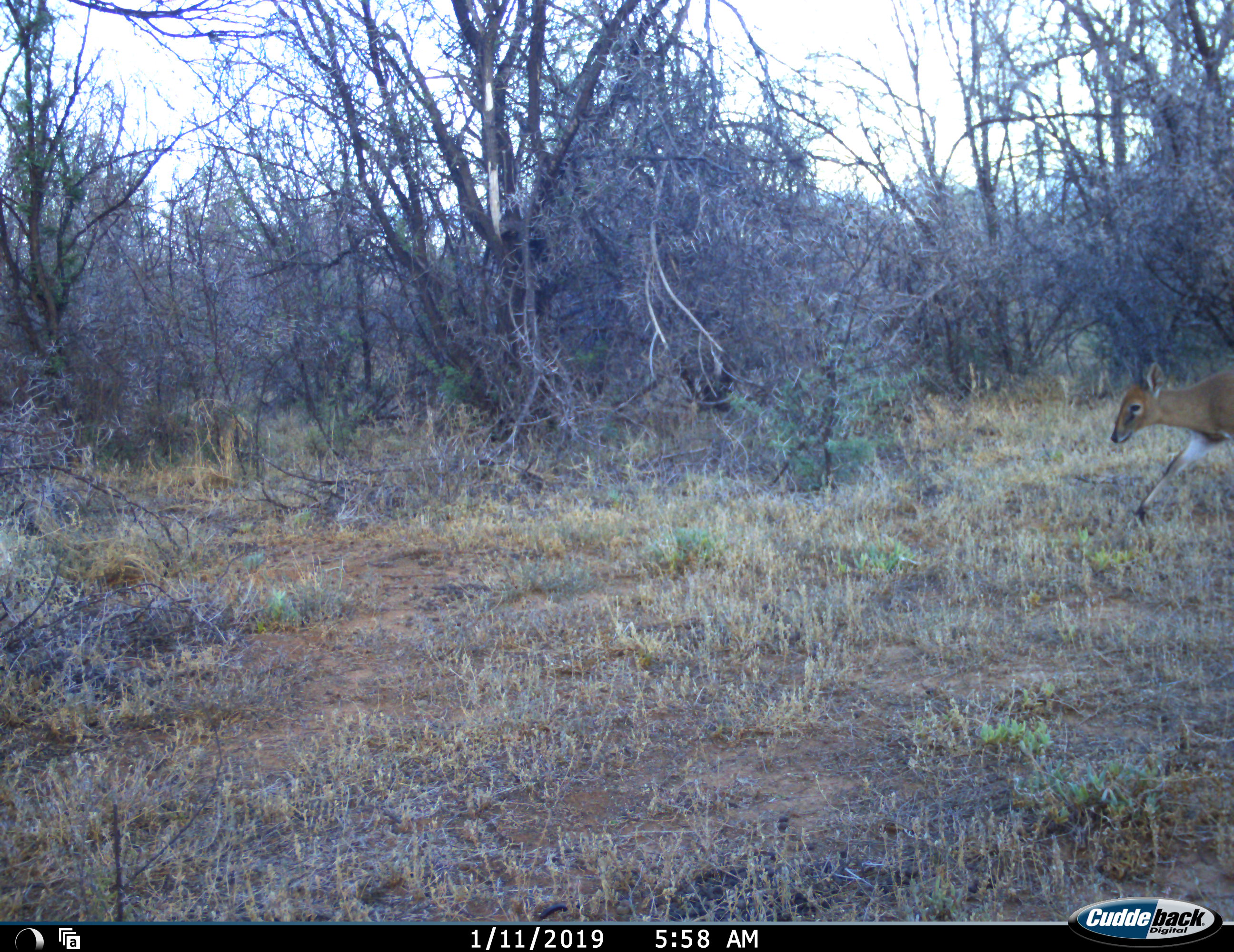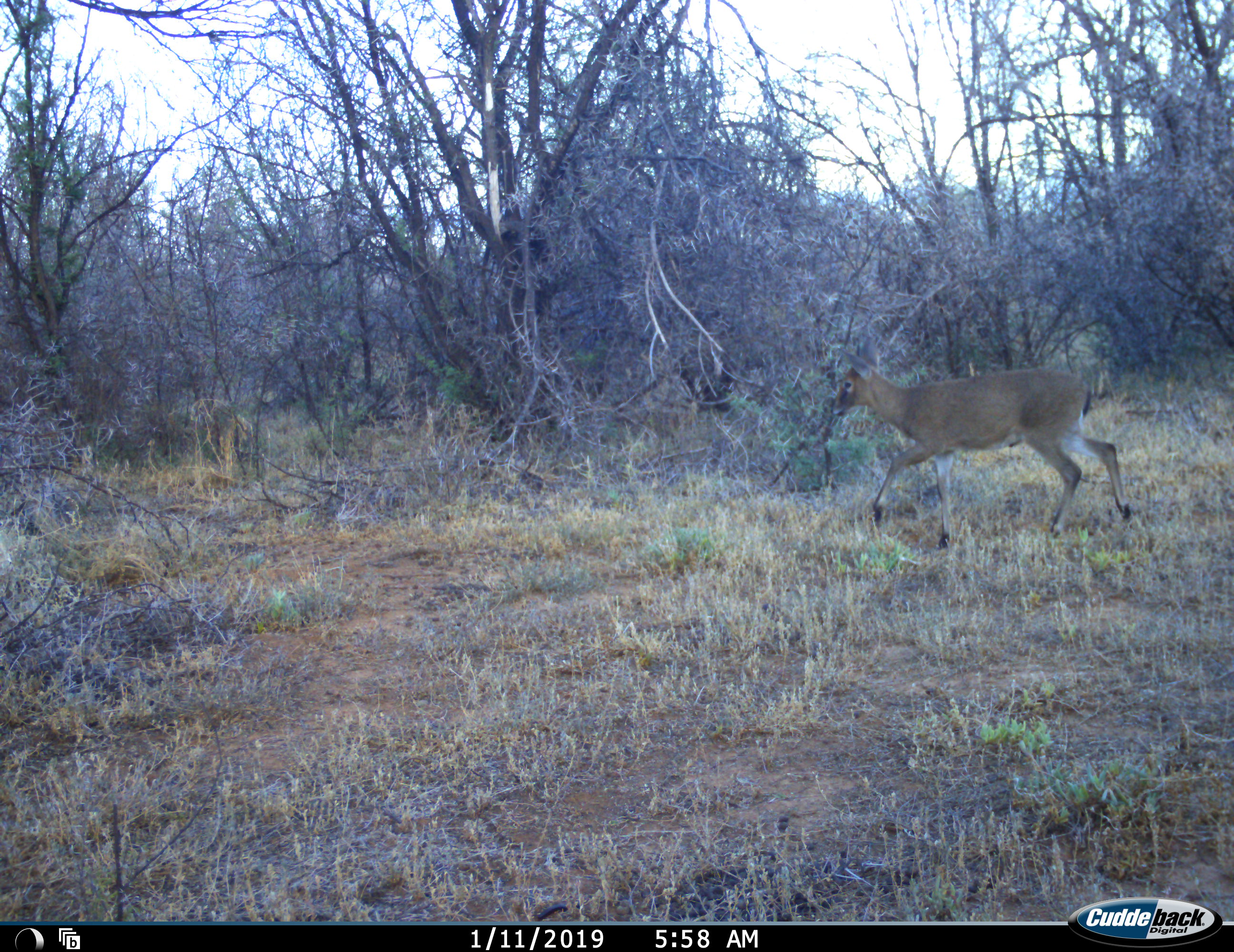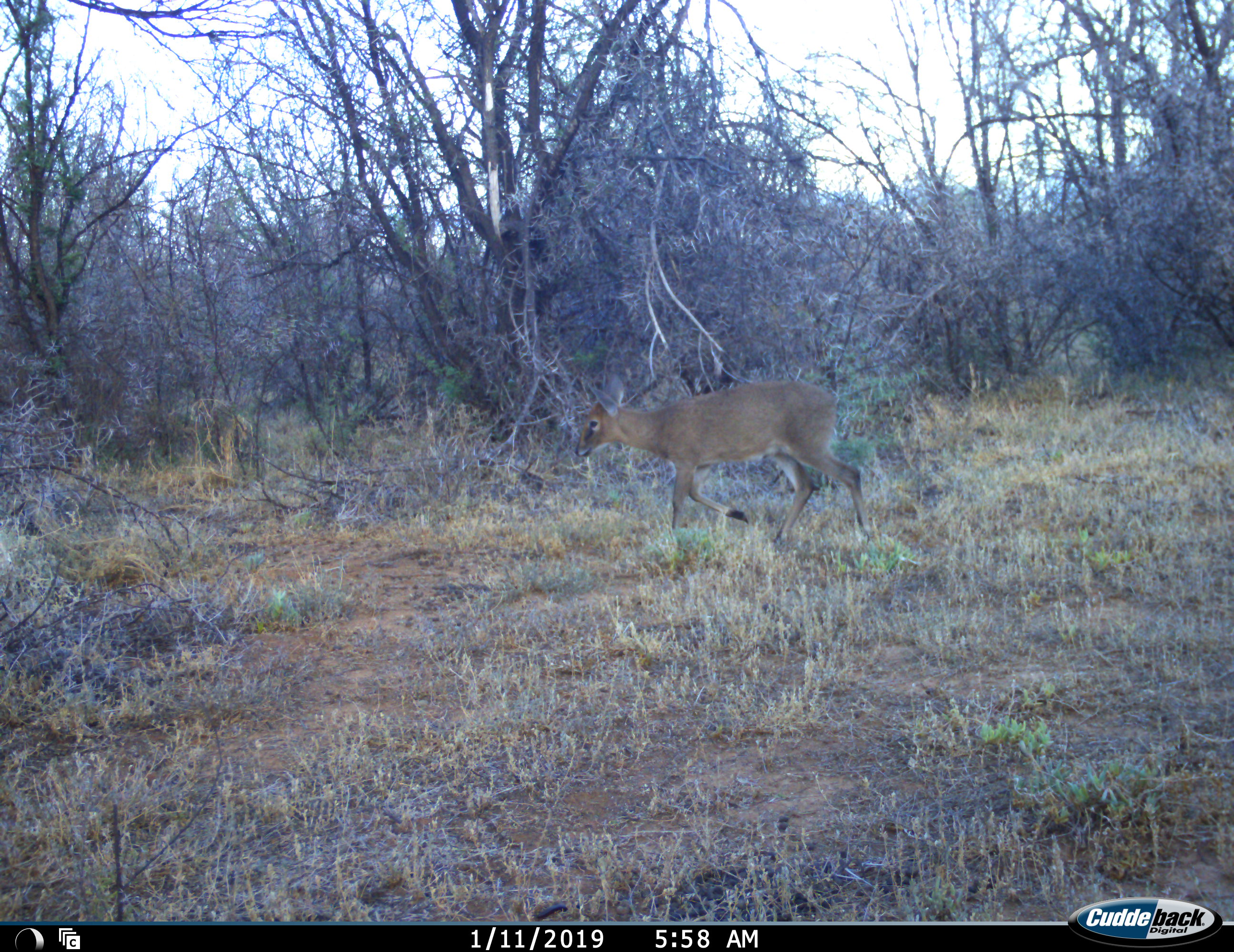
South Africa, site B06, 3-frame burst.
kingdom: Animalia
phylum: Chordata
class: Mammalia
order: Artiodactyla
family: Bovidae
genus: Sylvicapra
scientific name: Sylvicapra grimmia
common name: common grey duiker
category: duikercommongrey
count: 1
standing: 12%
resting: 0%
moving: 100%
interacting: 0%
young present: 0%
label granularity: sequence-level